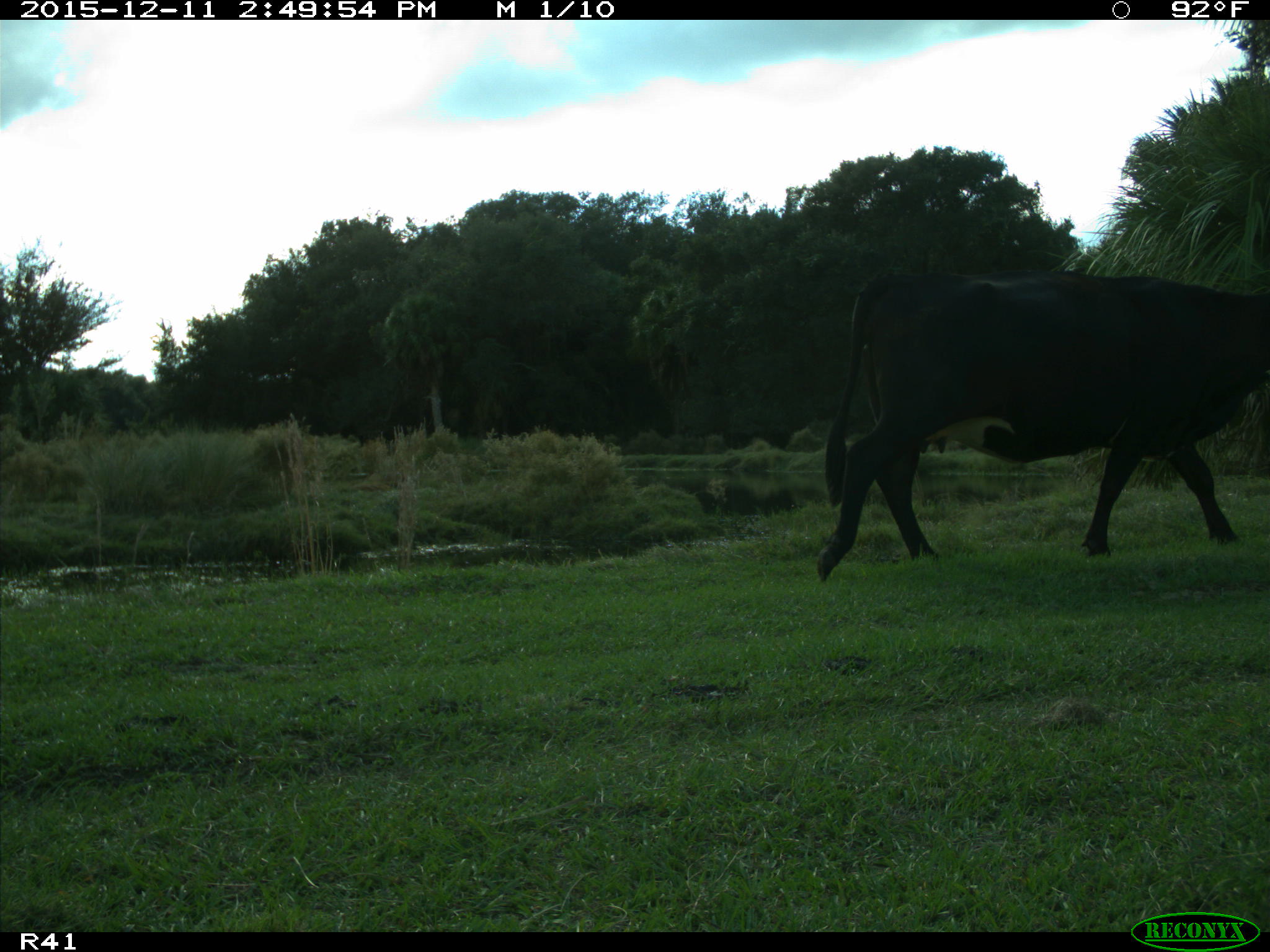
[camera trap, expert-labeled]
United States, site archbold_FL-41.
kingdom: Animalia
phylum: Chordata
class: Mammalia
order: Artiodactyla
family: Bovidae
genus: Bos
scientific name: Bos taurus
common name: domestic cow